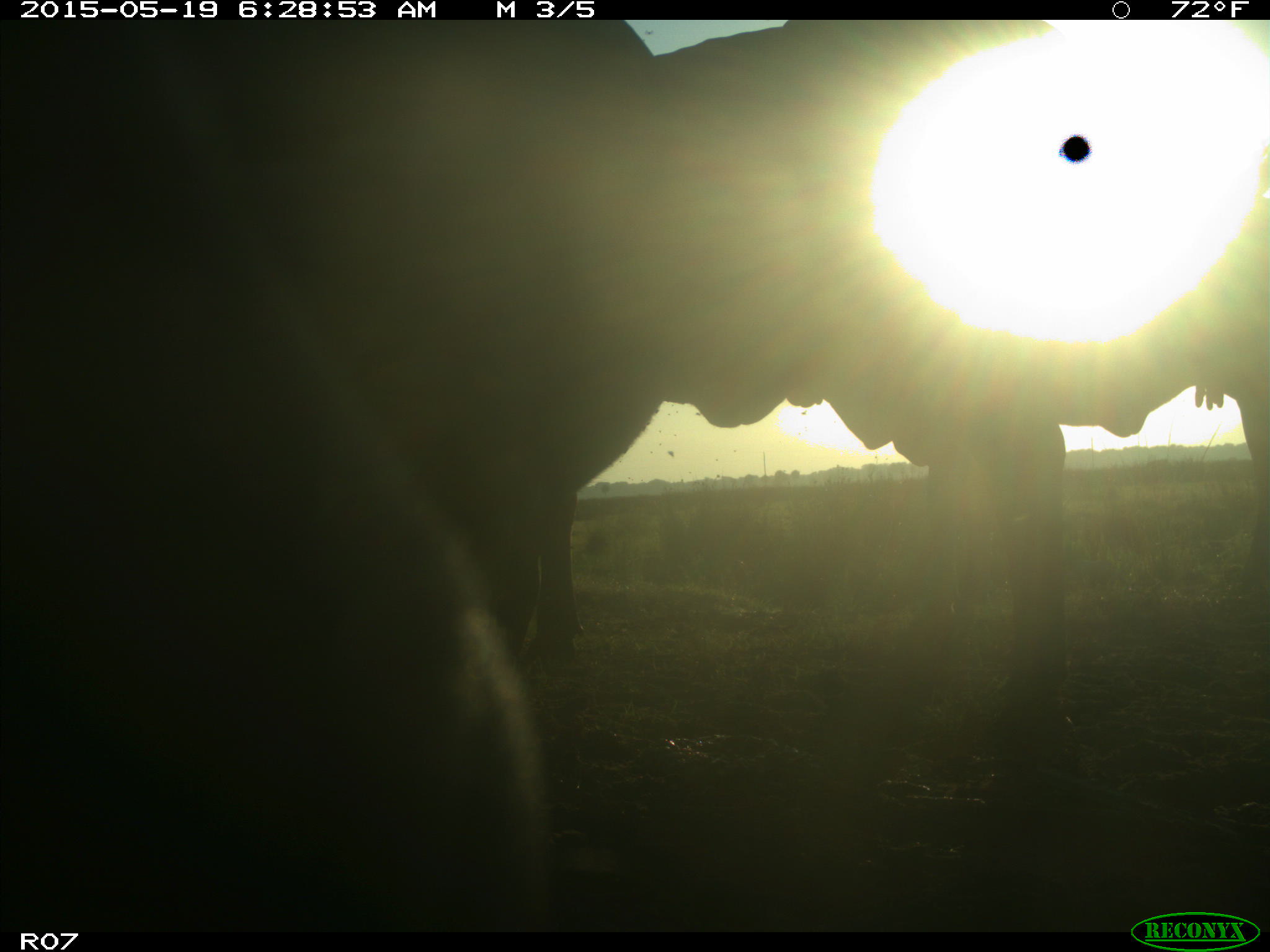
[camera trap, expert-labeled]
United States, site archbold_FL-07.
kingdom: Animalia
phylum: Chordata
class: Mammalia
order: Artiodactyla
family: Bovidae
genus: Bos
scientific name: Bos taurus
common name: domestic cow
Bos taurus (domestic cow).